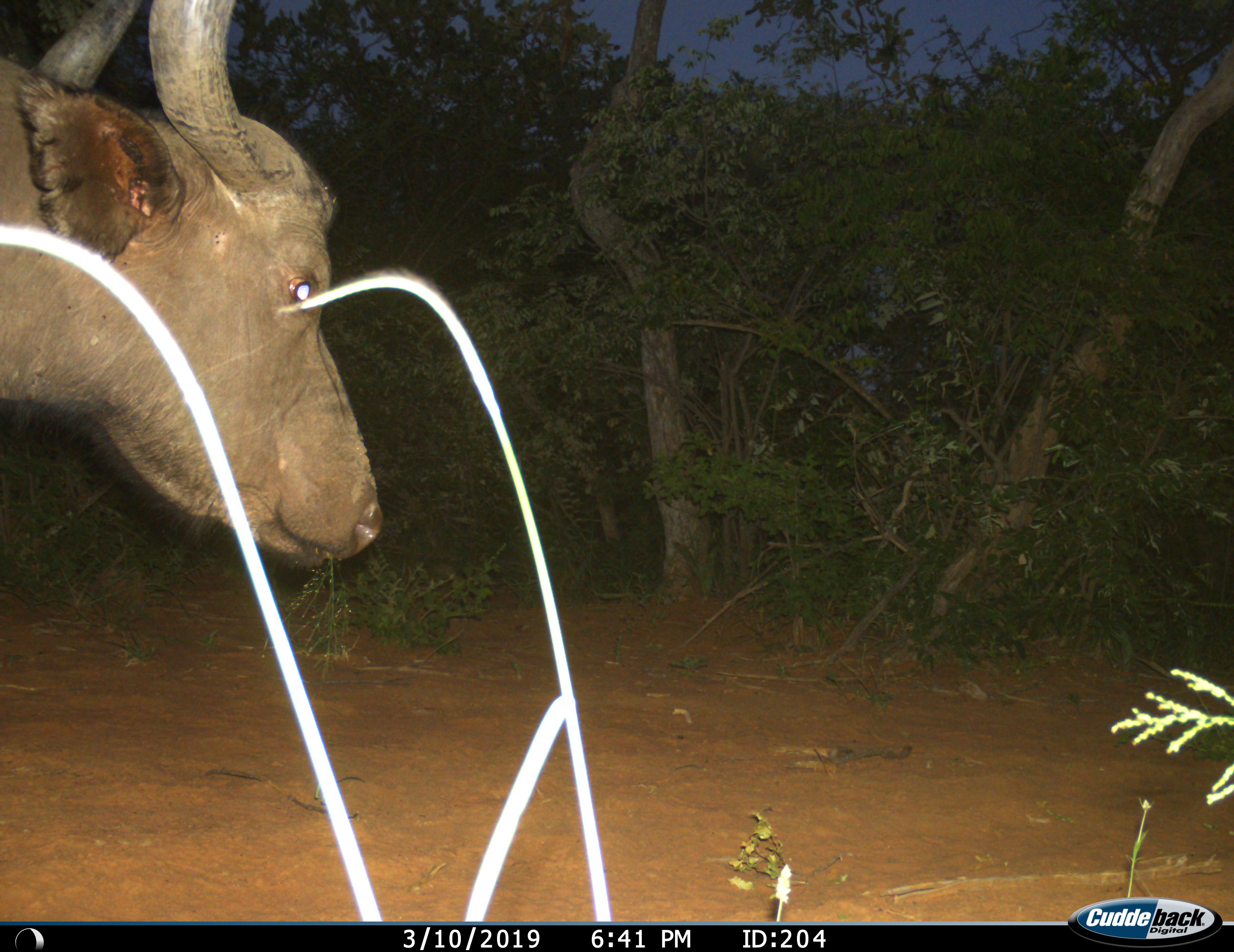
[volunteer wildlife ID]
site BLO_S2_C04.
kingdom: Animalia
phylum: Chordata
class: Mammalia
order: Artiodactyla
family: Bovidae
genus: Syncerus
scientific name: Syncerus caffer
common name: african buffalo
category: buffalo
Buffalo (african buffalo) (Syncerus caffer), count 1. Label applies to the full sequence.